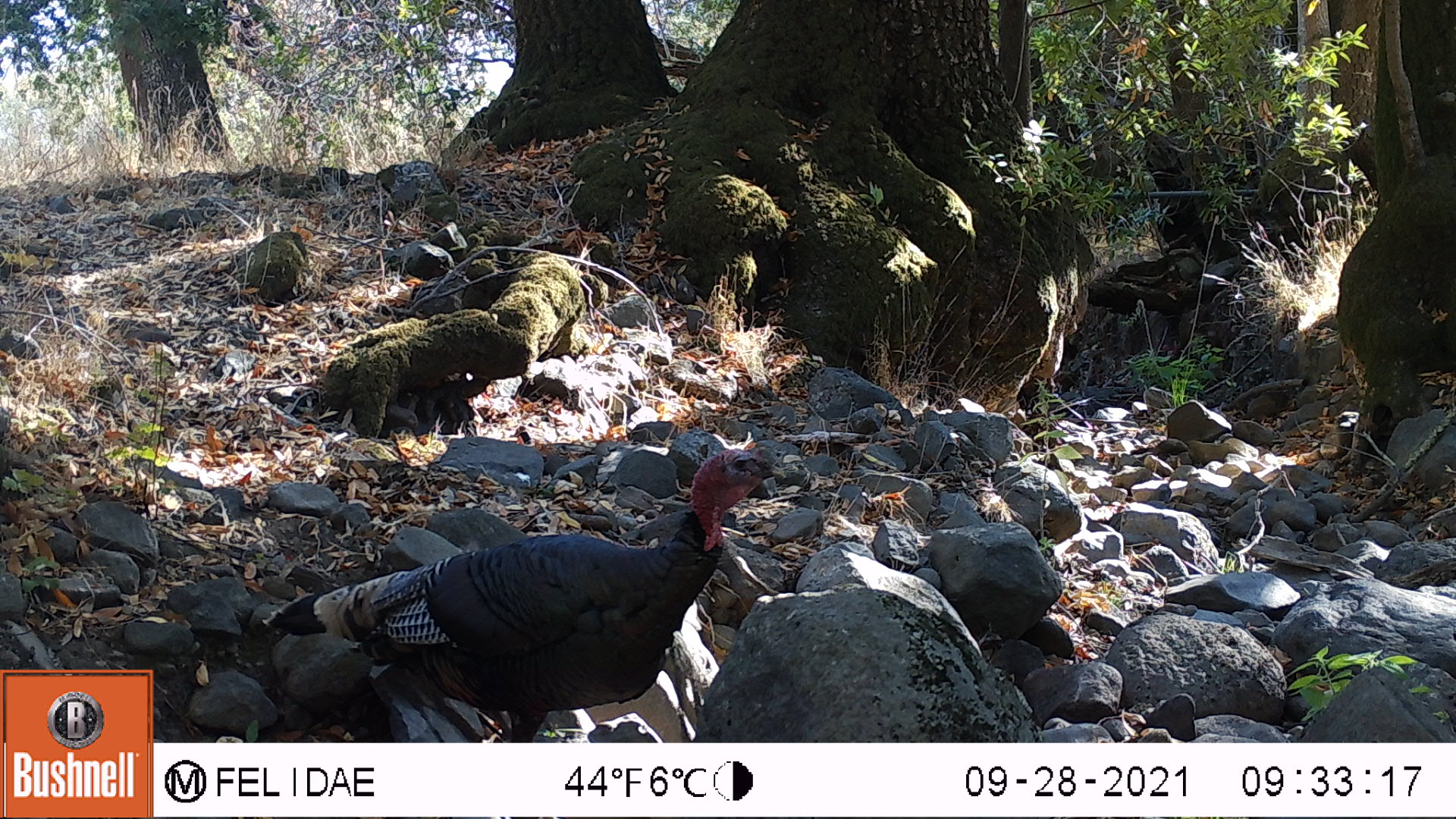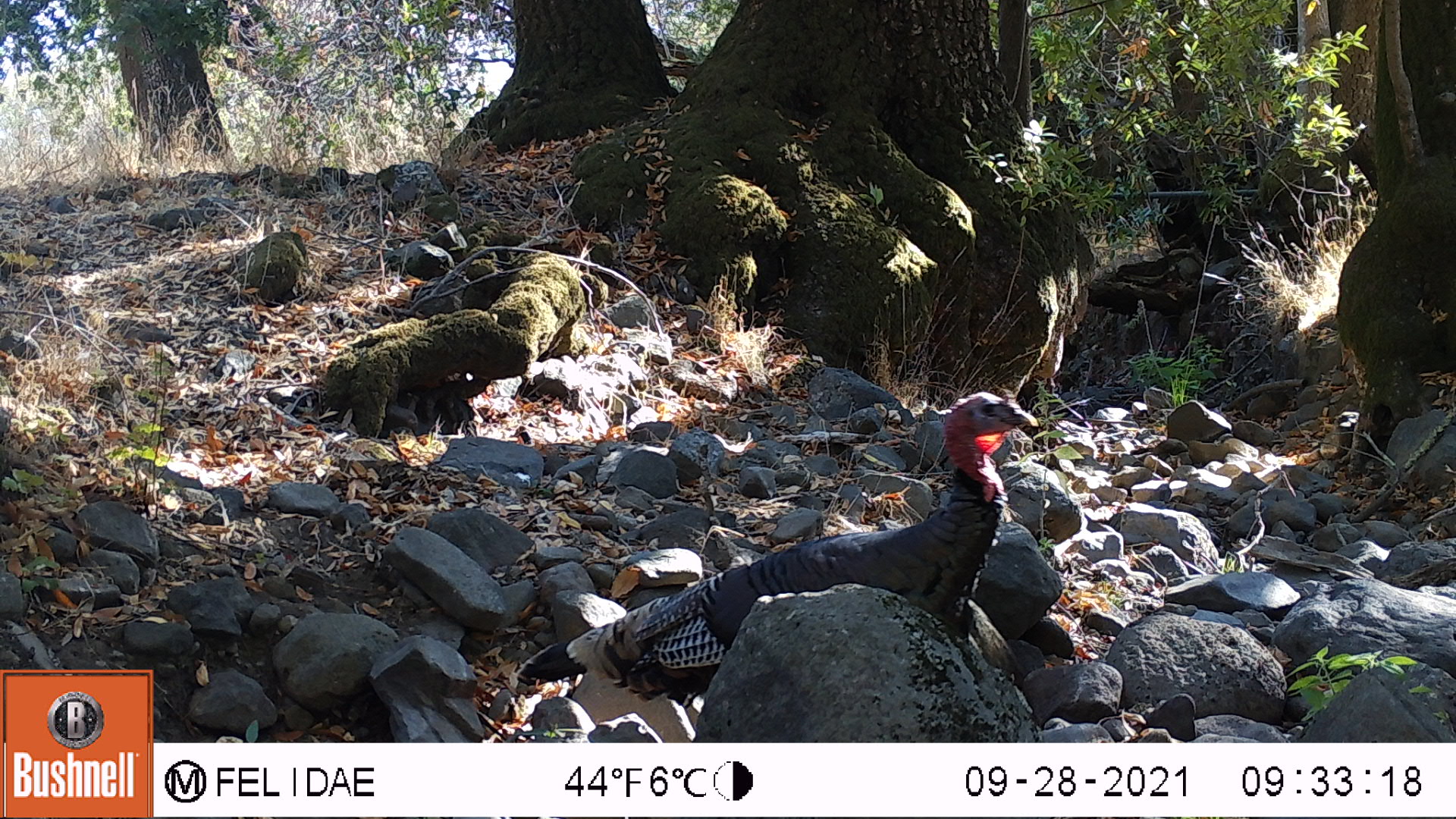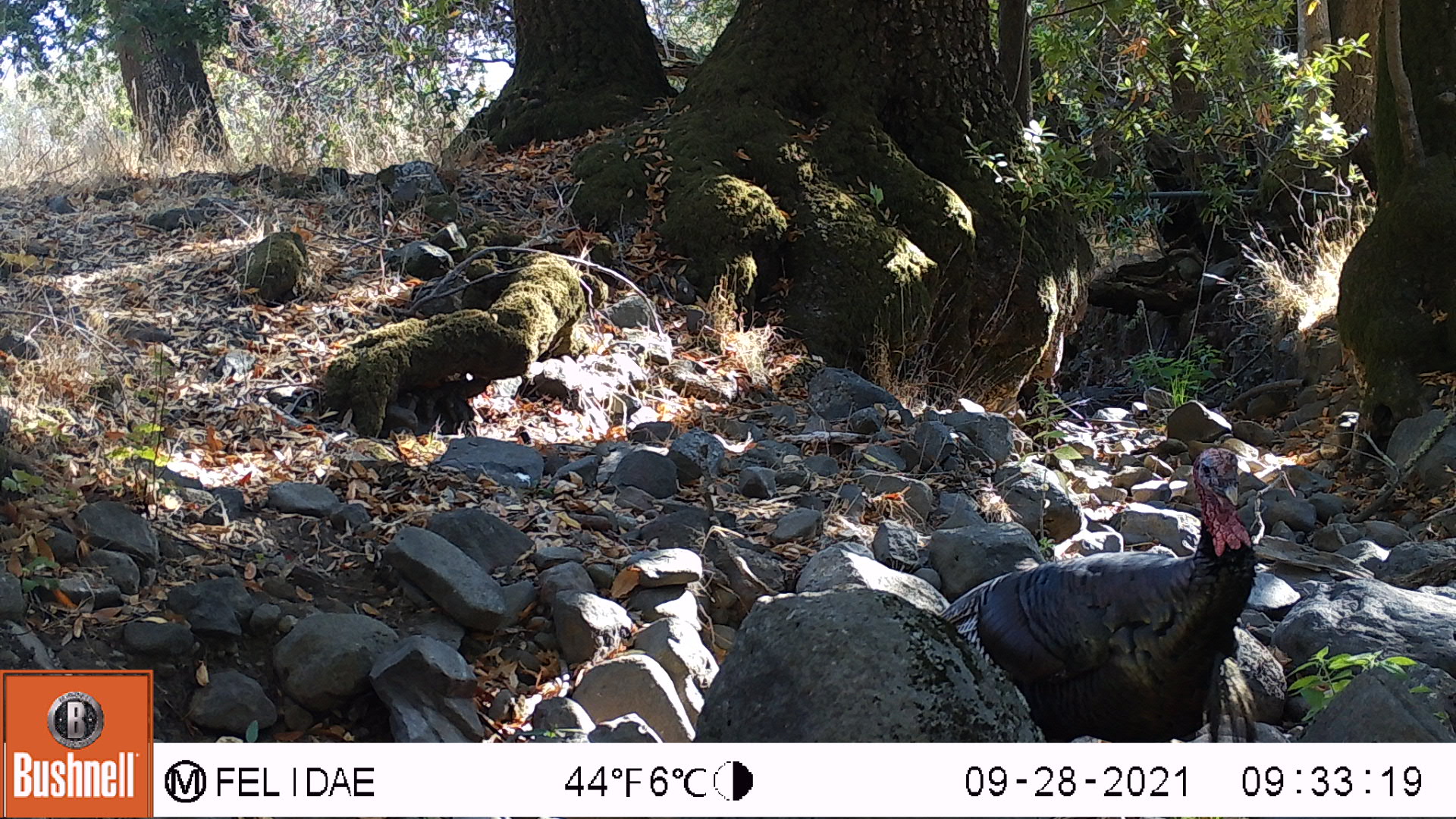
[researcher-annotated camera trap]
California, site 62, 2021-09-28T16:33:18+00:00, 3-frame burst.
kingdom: Animalia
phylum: Chordata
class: Aves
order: Galliformes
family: Phasianidae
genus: Meleagris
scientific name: Meleagris gallopavo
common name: turkey